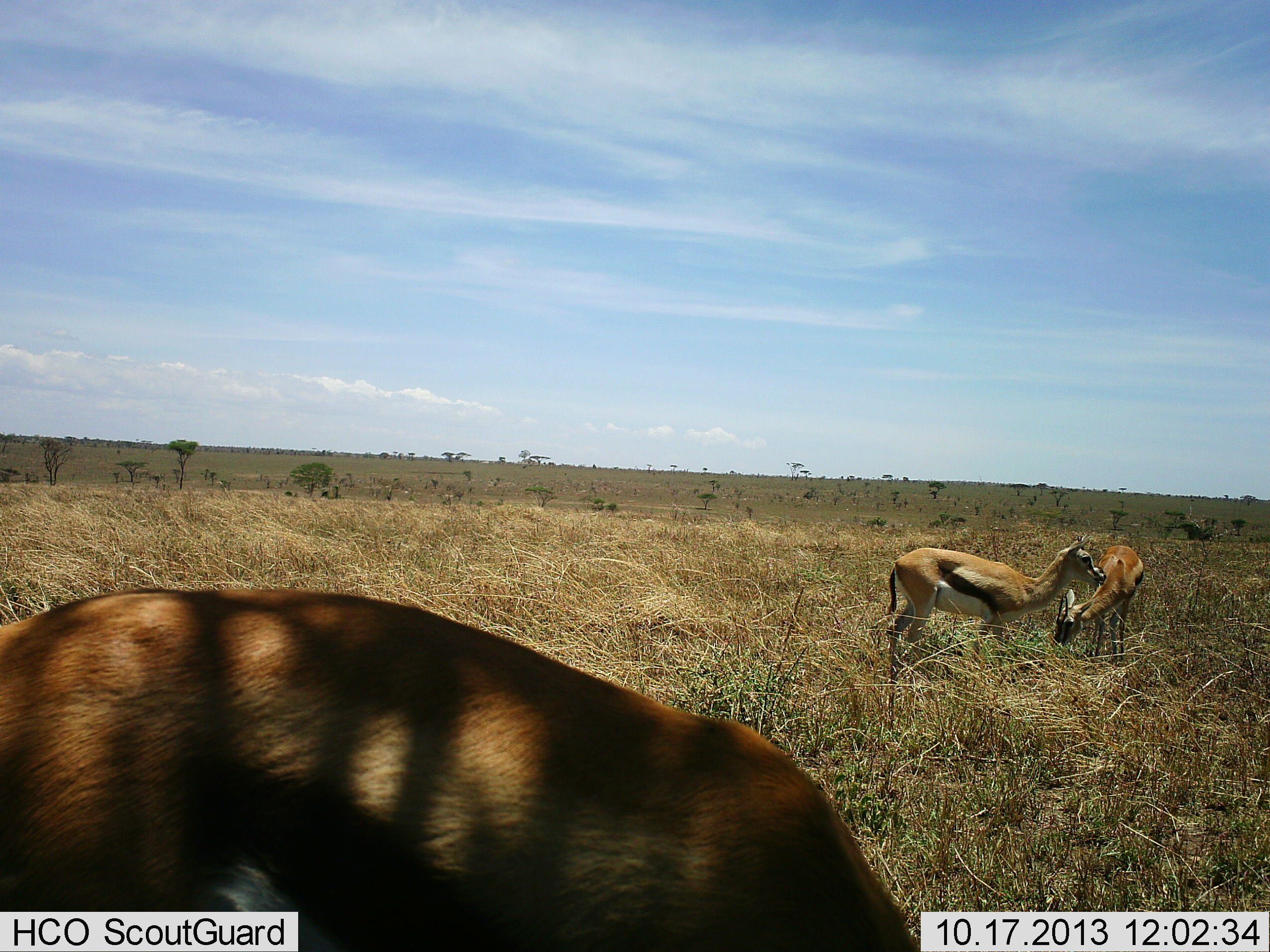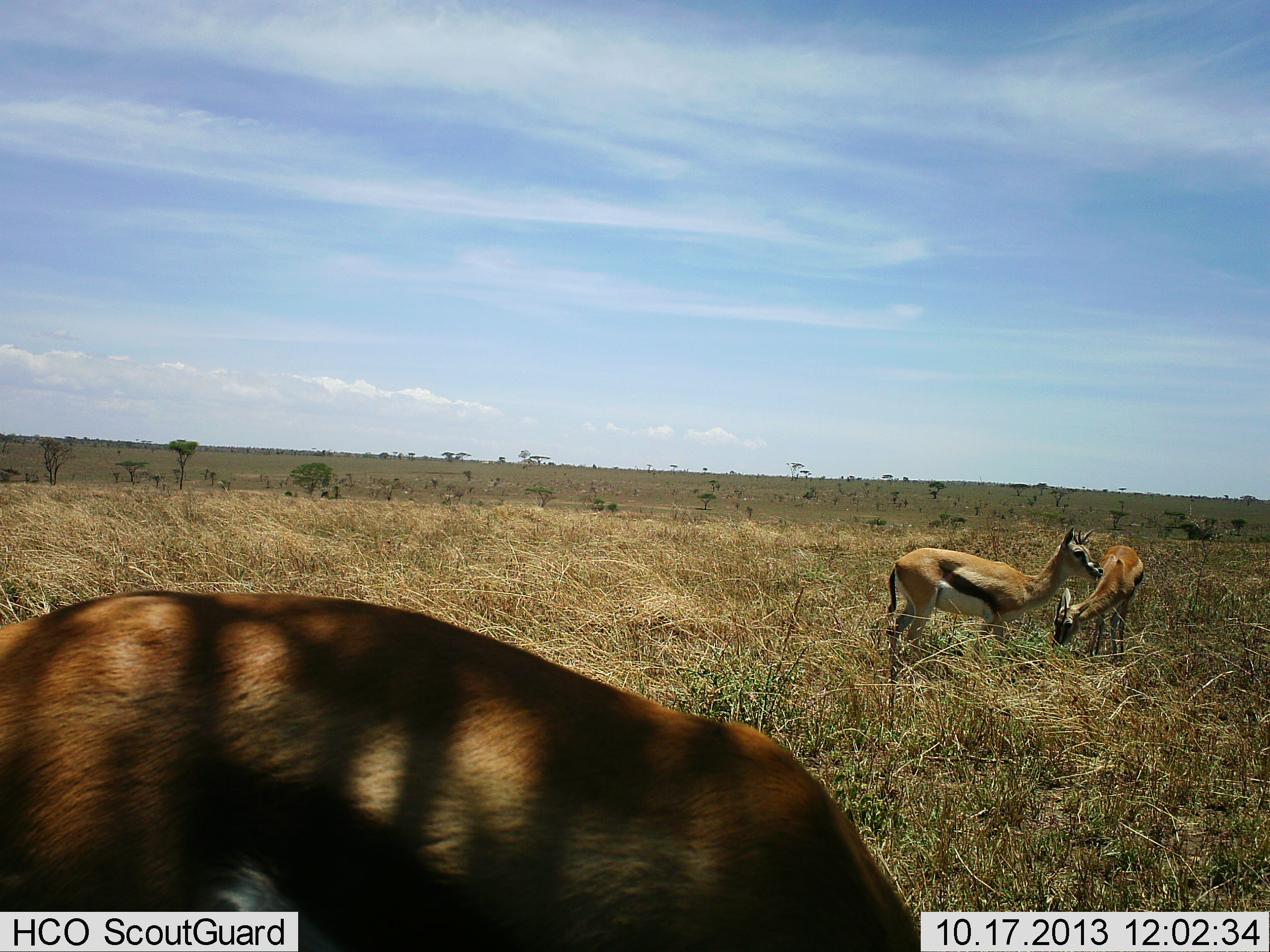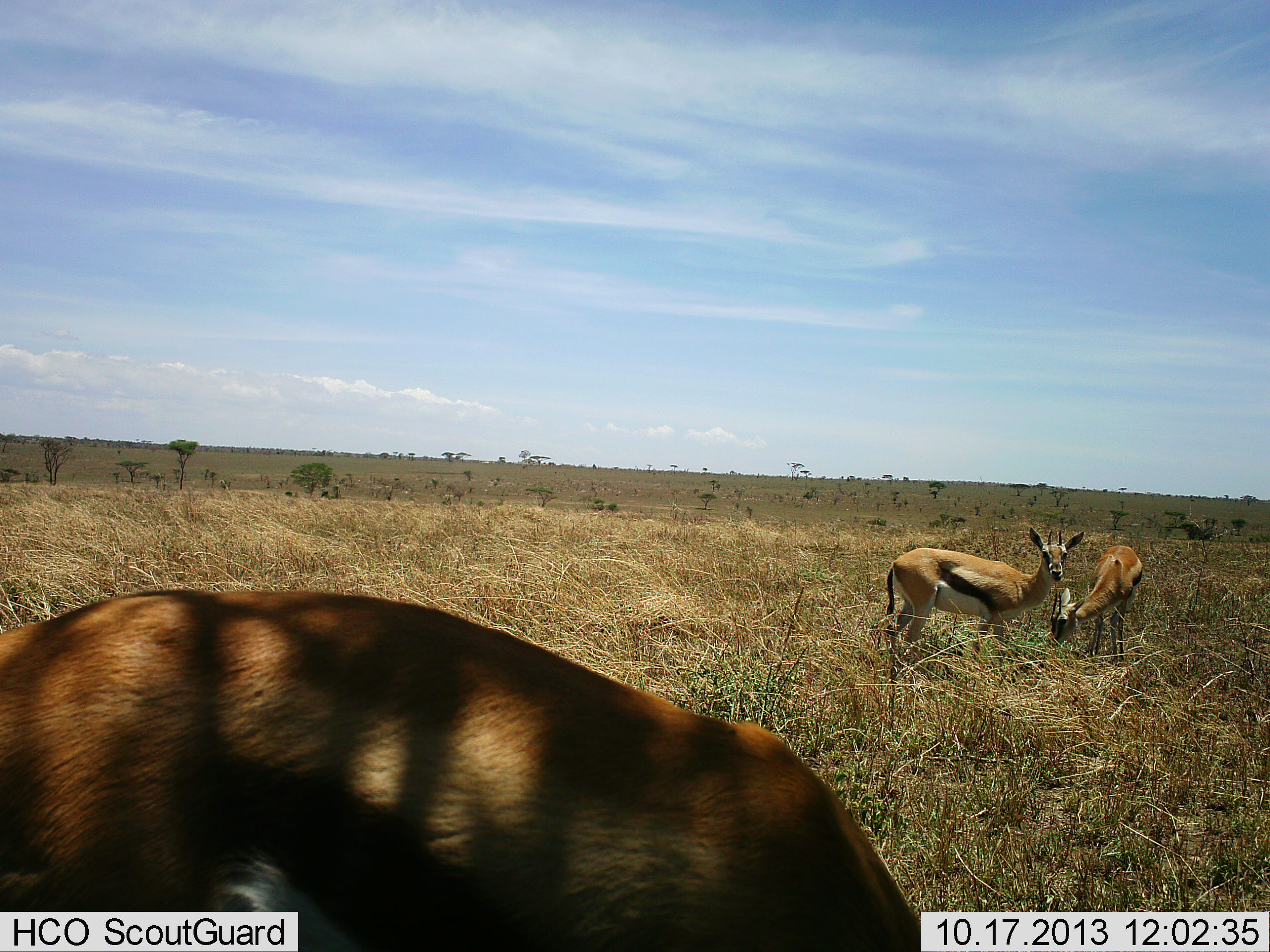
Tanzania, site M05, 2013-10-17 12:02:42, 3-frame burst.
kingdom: Animalia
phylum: Chordata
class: Mammalia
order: Artiodactyla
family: Bovidae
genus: Eudorcas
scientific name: Eudorcas thomsonii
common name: thomson's gazelle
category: gazellethomsons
Gazellethomsons (thomson's gazelle) (Eudorcas thomsonii), count 3. Behavior (volunteer vote fractions): standing 80%, resting 0%, moving 0%, interacting 0%. Young present (vote fraction): 0%. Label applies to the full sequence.